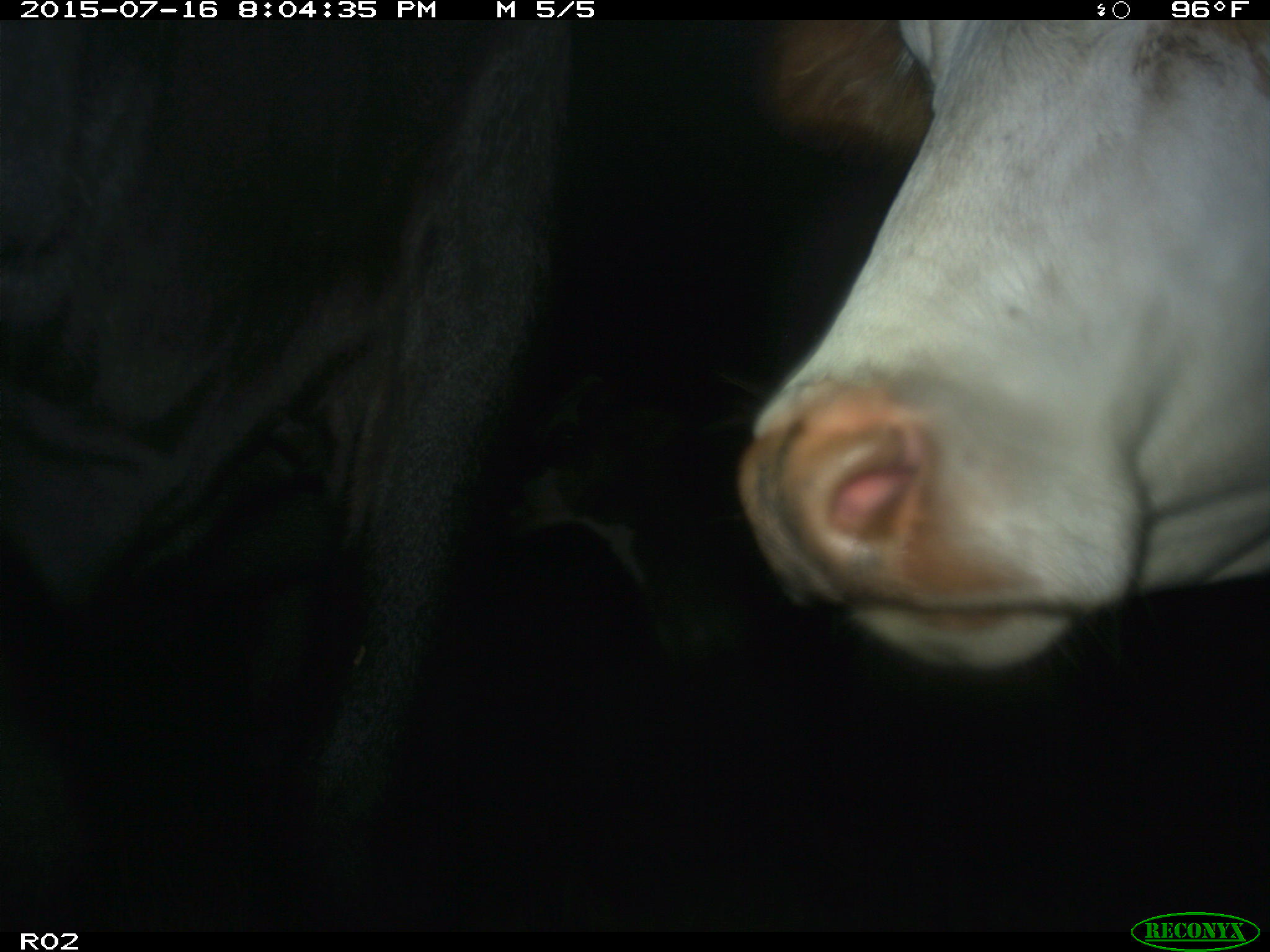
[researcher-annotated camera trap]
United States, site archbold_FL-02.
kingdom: Animalia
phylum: Chordata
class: Mammalia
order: Artiodactyla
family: Bovidae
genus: Bos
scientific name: Bos taurus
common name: domestic cow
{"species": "Bos taurus (domestic cow)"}